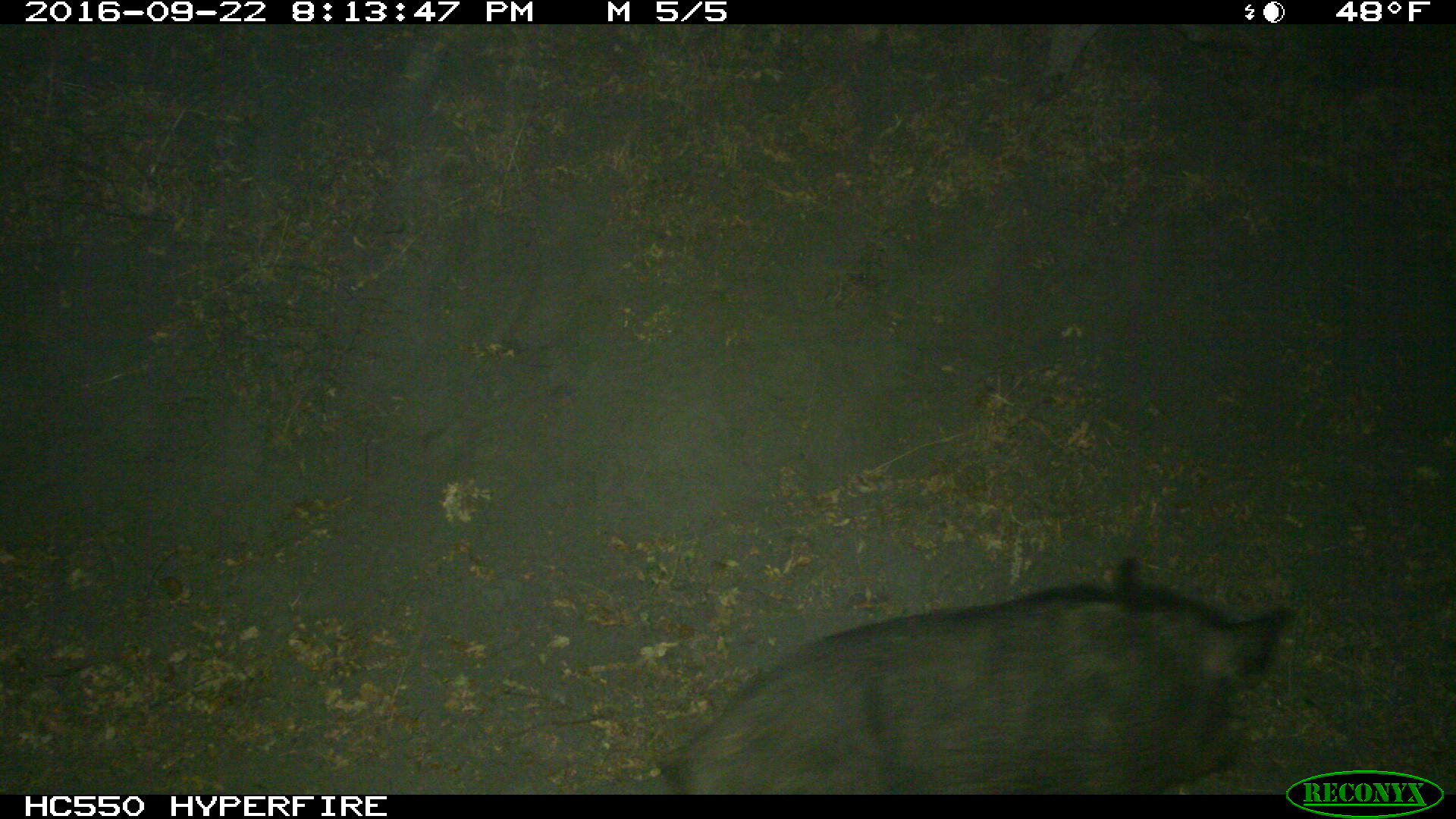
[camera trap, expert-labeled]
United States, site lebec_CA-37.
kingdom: Animalia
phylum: Chordata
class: Mammalia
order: Artiodactyla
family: Suidae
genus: Sus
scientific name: Sus scrofa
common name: wild boar